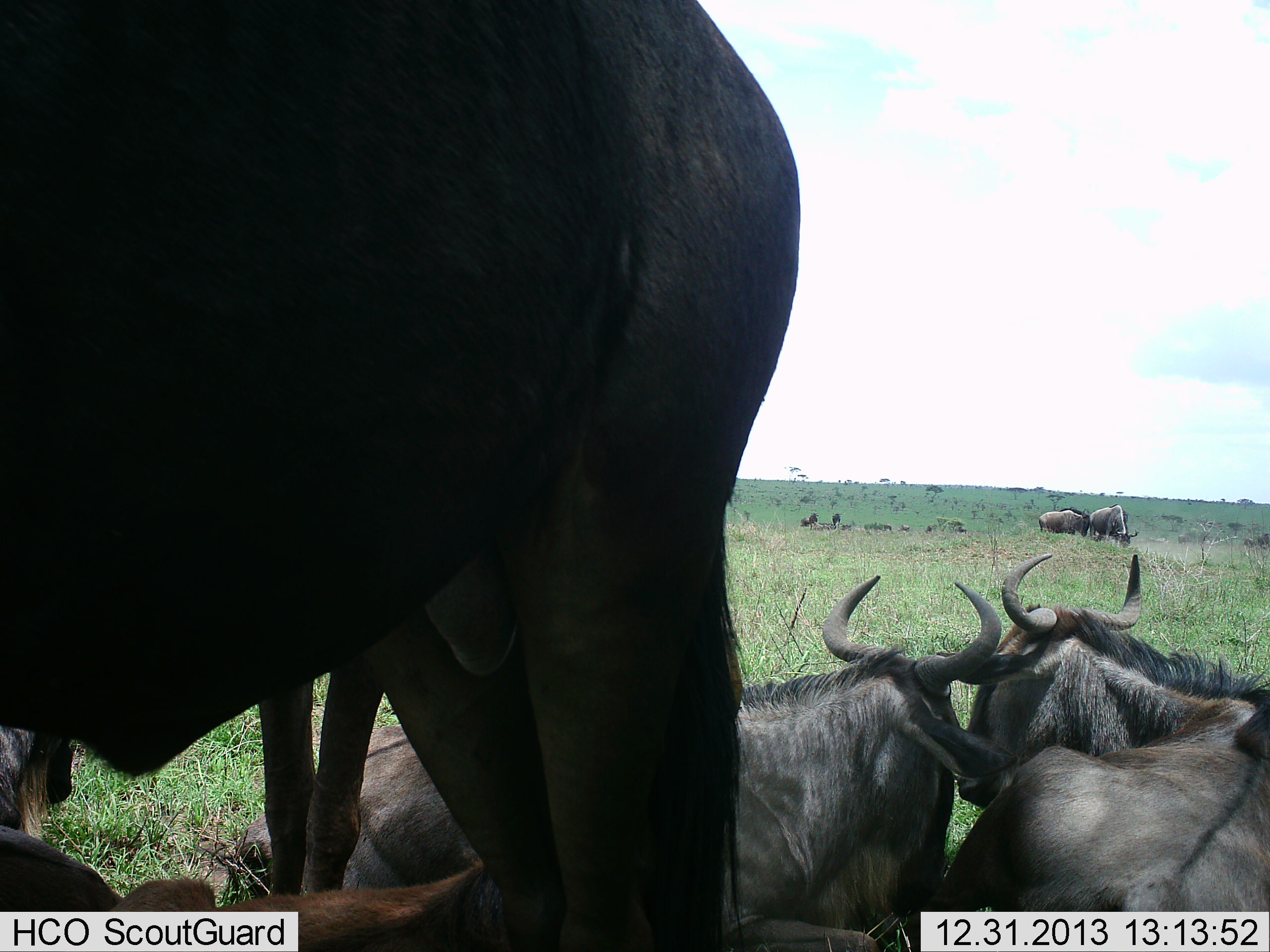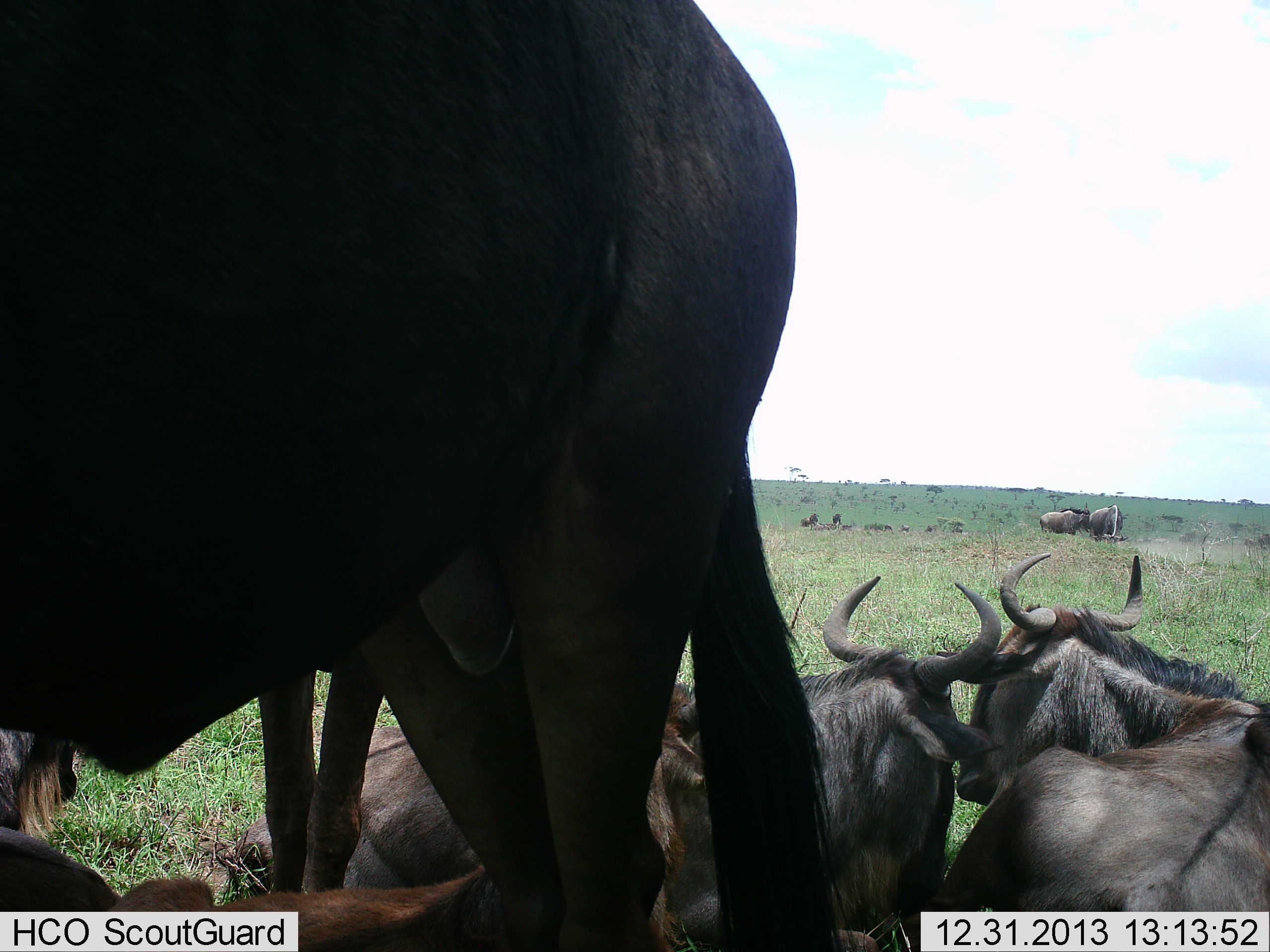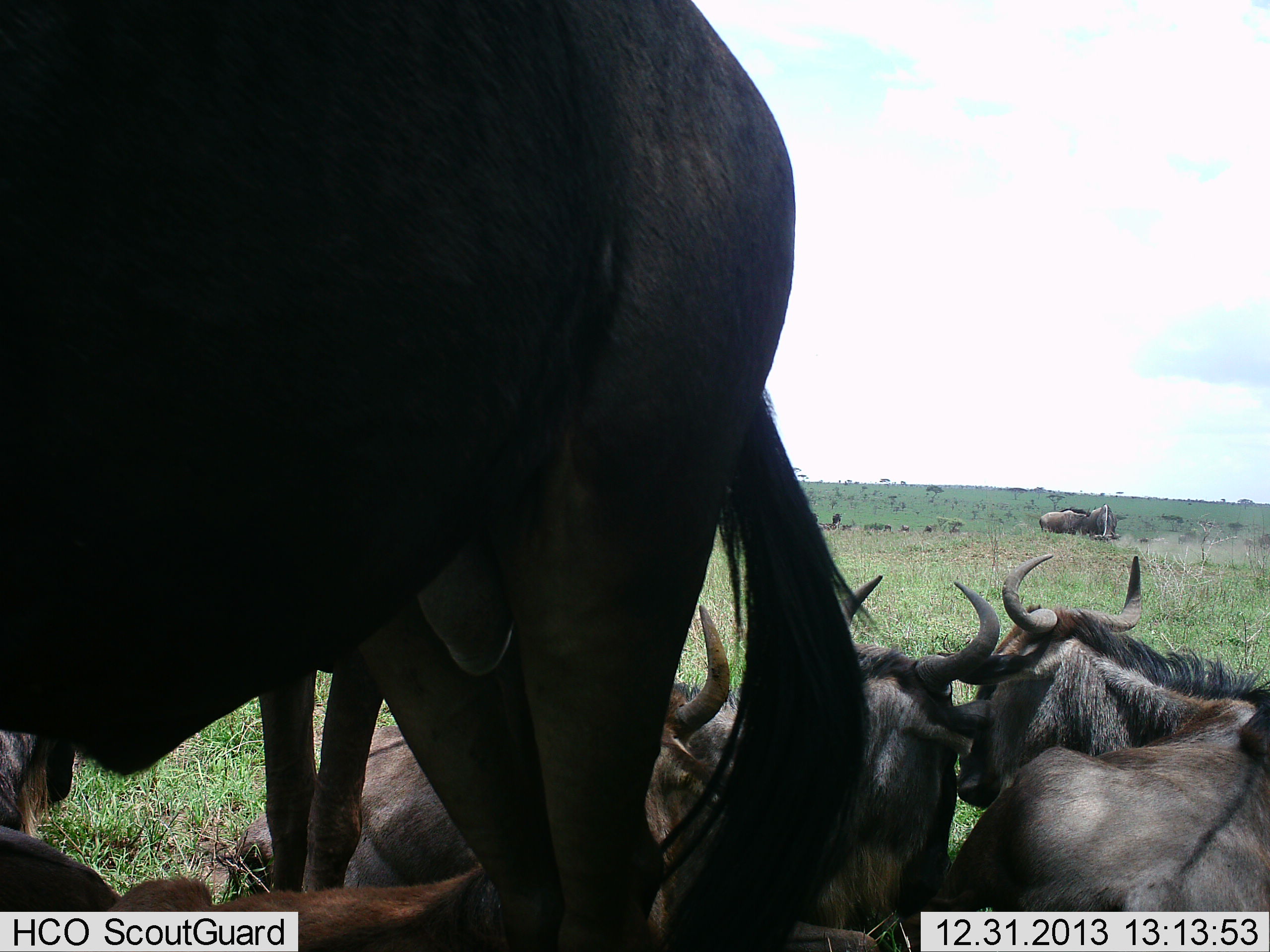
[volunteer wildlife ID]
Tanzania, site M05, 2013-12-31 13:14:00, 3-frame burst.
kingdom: Animalia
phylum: Chordata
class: Mammalia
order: Artiodactyla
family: Bovidae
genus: Connochaetes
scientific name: Connochaetes taurinus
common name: blue wildebeest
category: wildebeest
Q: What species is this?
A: Wildebeest (blue wildebeest) (Connochaetes taurinus).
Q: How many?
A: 11-50.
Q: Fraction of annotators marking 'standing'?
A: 60%.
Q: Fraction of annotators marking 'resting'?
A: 80%.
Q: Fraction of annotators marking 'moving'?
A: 20%.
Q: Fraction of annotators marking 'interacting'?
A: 10%.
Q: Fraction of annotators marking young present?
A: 0%.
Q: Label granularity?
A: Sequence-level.